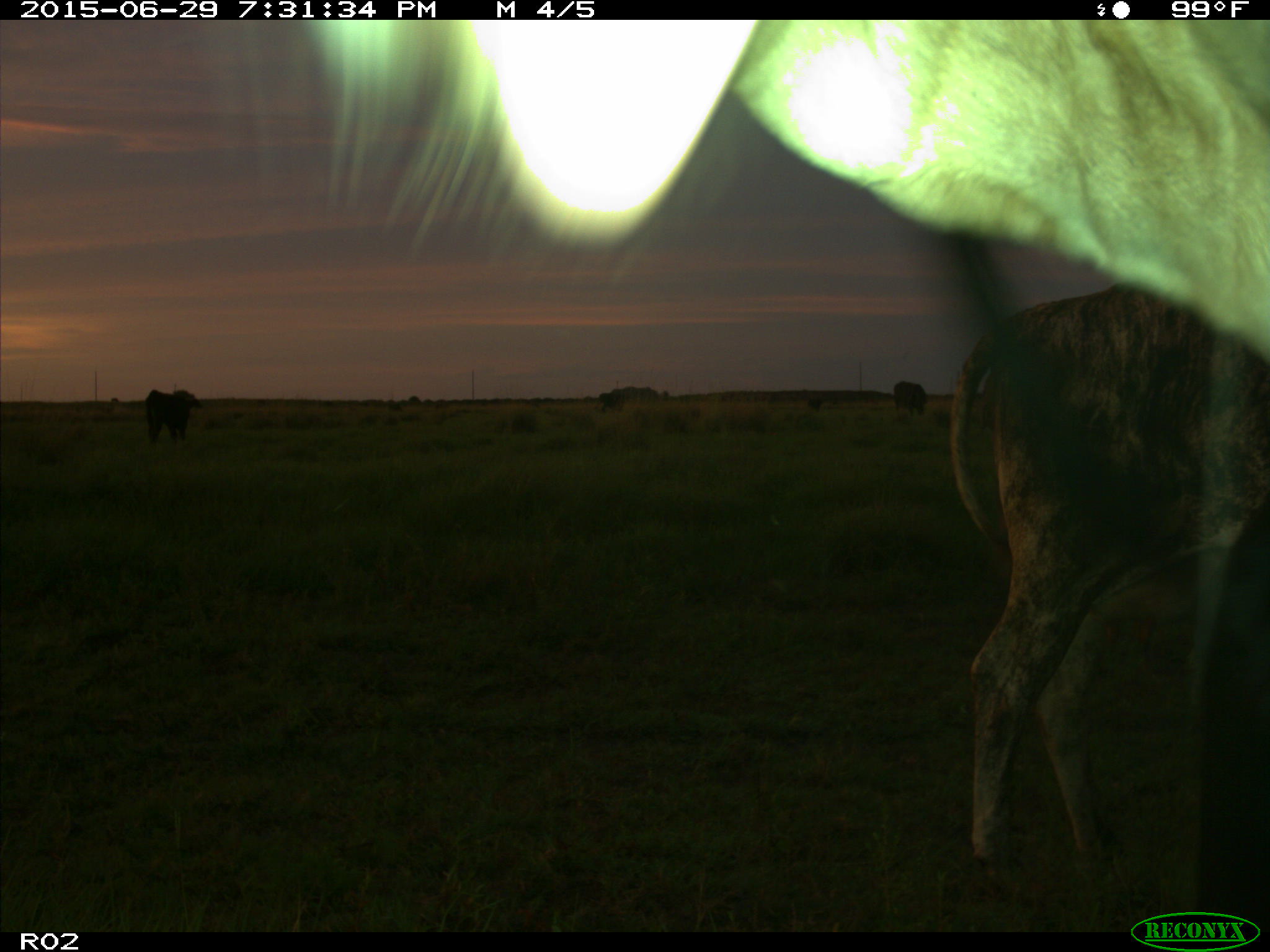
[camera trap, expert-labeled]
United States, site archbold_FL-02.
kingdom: Animalia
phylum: Chordata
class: Mammalia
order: Artiodactyla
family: Bovidae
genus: Bos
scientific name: Bos taurus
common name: domestic cow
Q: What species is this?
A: Bos taurus (domestic cow).